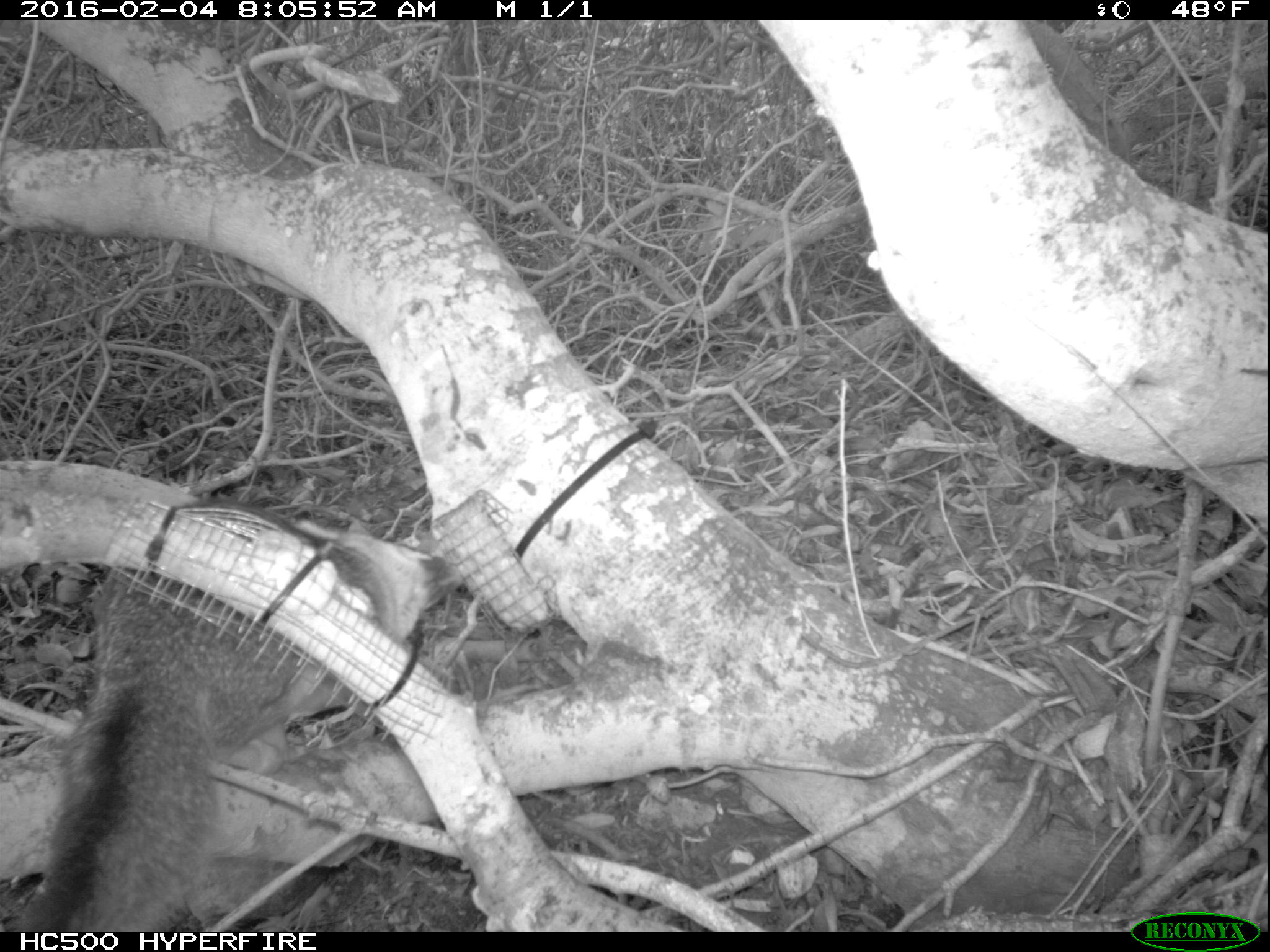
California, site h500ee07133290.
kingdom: Animalia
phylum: Chordata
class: Mammalia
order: Carnivora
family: Canidae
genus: Urocyon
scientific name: Urocyon littoralis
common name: island fox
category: fox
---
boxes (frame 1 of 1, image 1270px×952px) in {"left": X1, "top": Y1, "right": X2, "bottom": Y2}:
fox: {"left": 10, "top": 501, "right": 463, "bottom": 931}